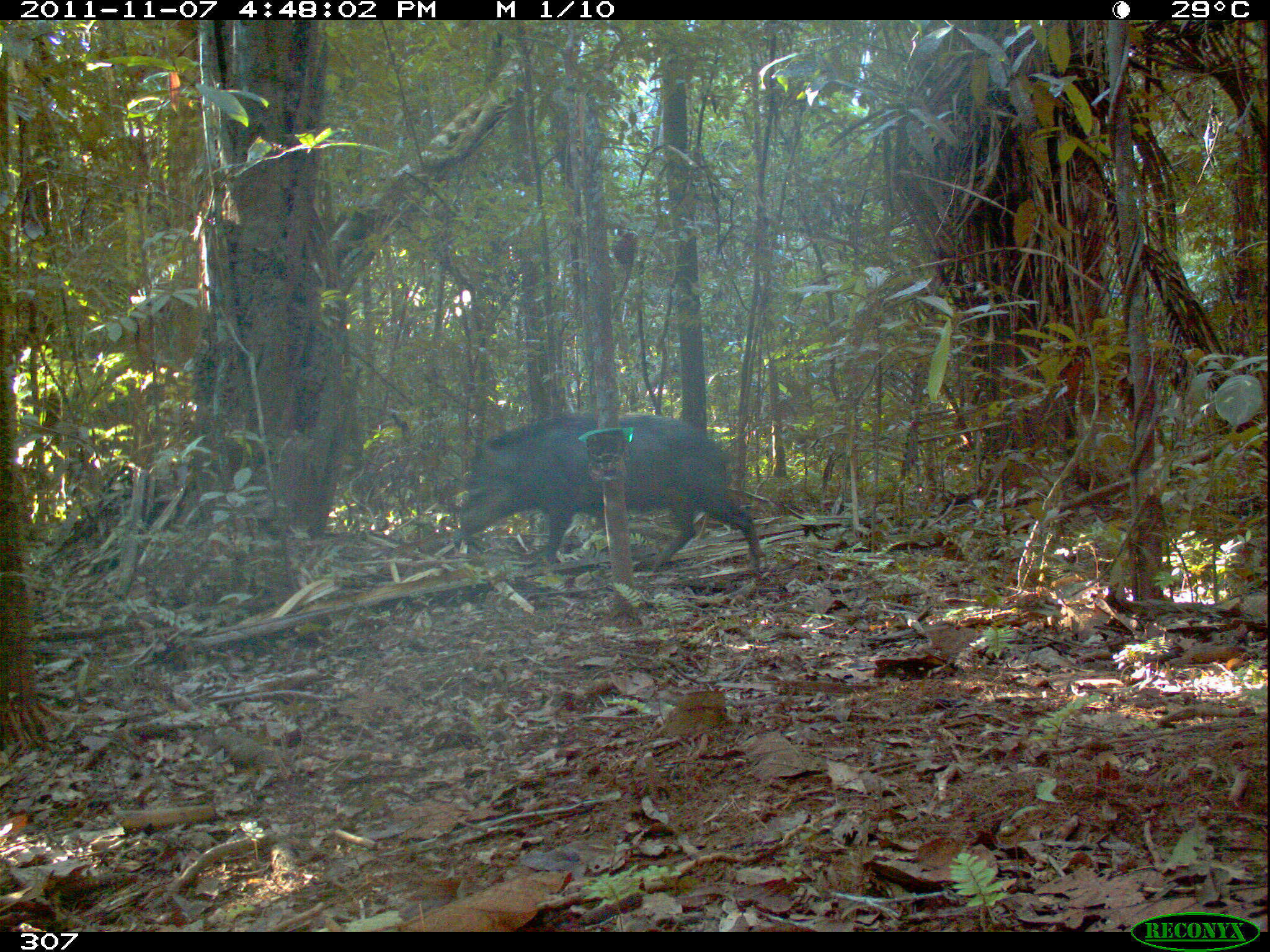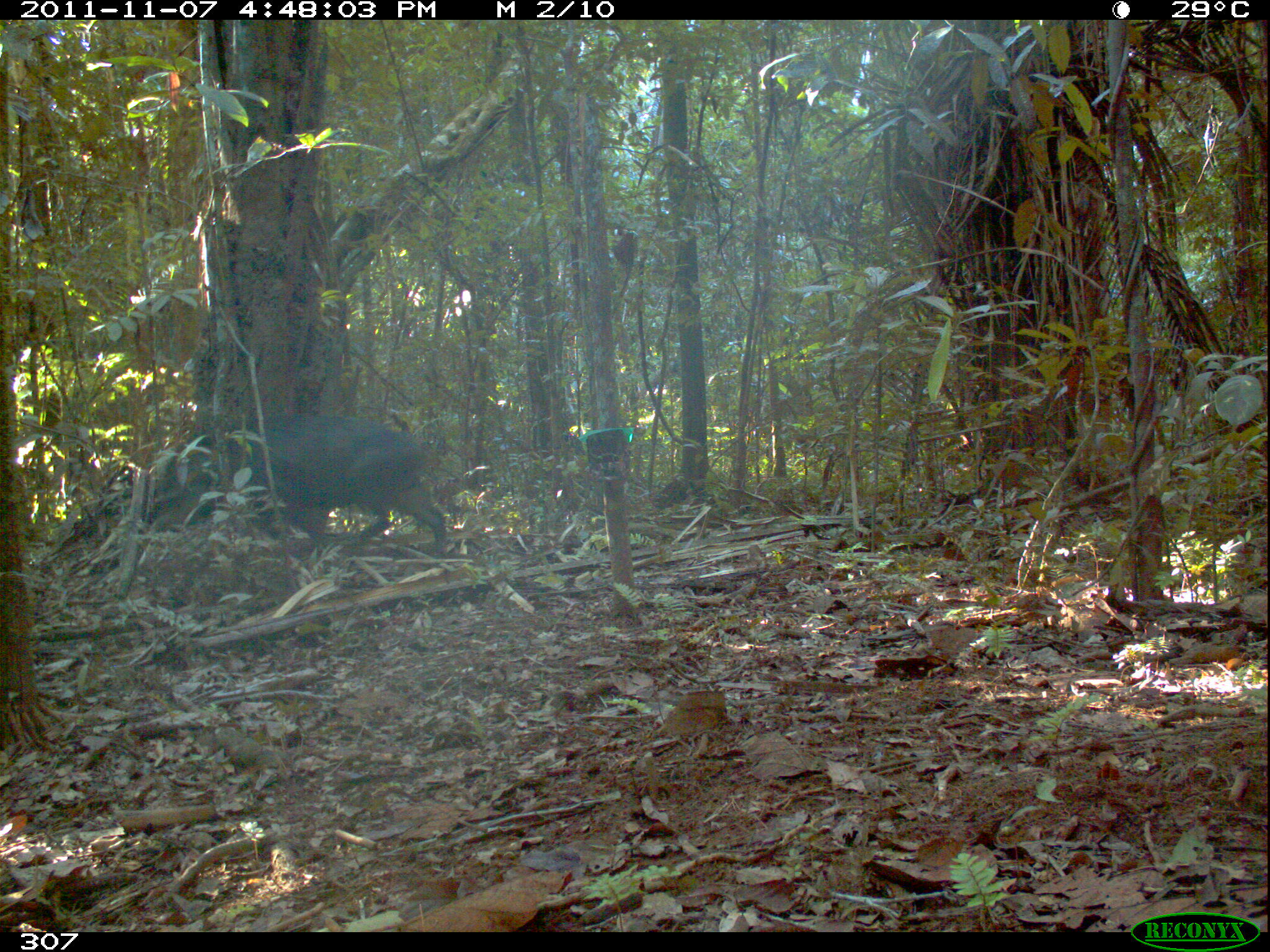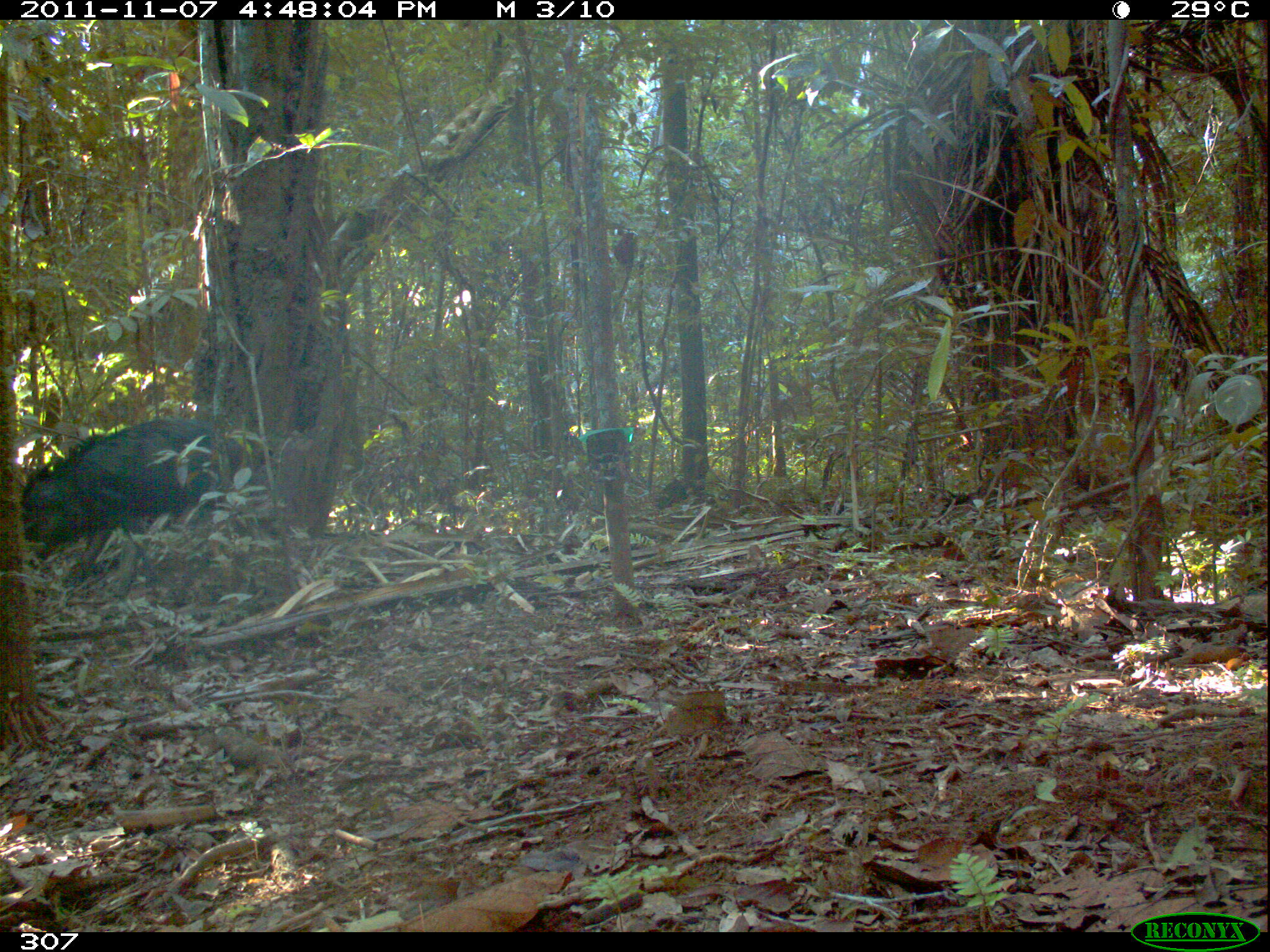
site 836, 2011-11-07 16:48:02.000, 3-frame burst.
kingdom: Animalia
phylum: Chordata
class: Mammalia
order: Artiodactyla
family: Tayassuidae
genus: Tayassu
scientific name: Tayassu pecari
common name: white-lipped peccary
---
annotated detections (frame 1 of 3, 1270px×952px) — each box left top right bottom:
tayassu pecari: 457 411 766 576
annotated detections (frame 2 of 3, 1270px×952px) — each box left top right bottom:
tayassu pecari: 197 411 448 557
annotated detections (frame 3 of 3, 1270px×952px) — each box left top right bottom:
tayassu pecari: 21 419 256 606